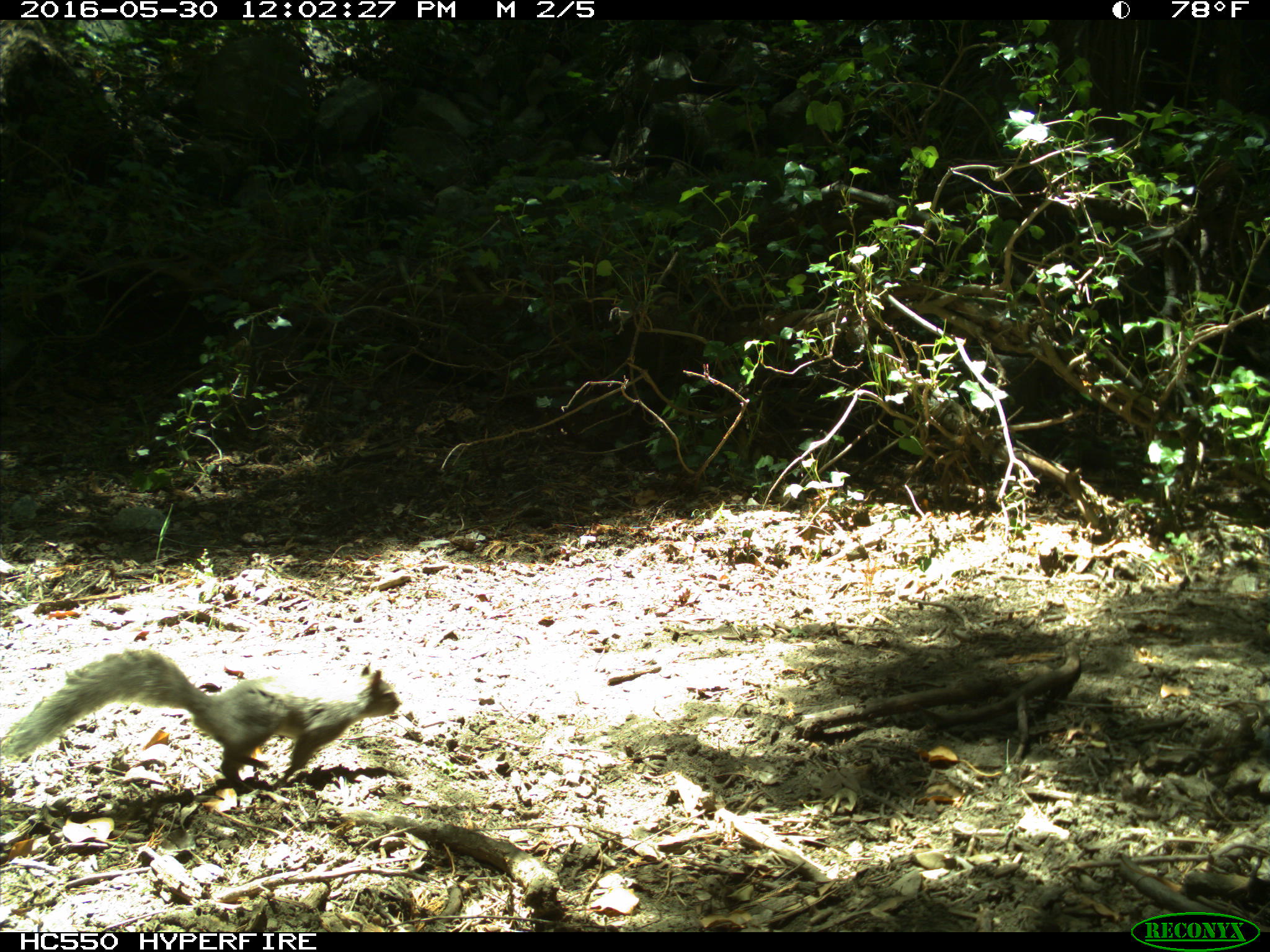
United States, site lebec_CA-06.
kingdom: Animalia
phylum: Chordata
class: Mammalia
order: Rodentia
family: Sciuridae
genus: Sciurus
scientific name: Sciurus carolinensis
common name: eastern gray squirrel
Sciurus carolinensis (eastern gray squirrel).